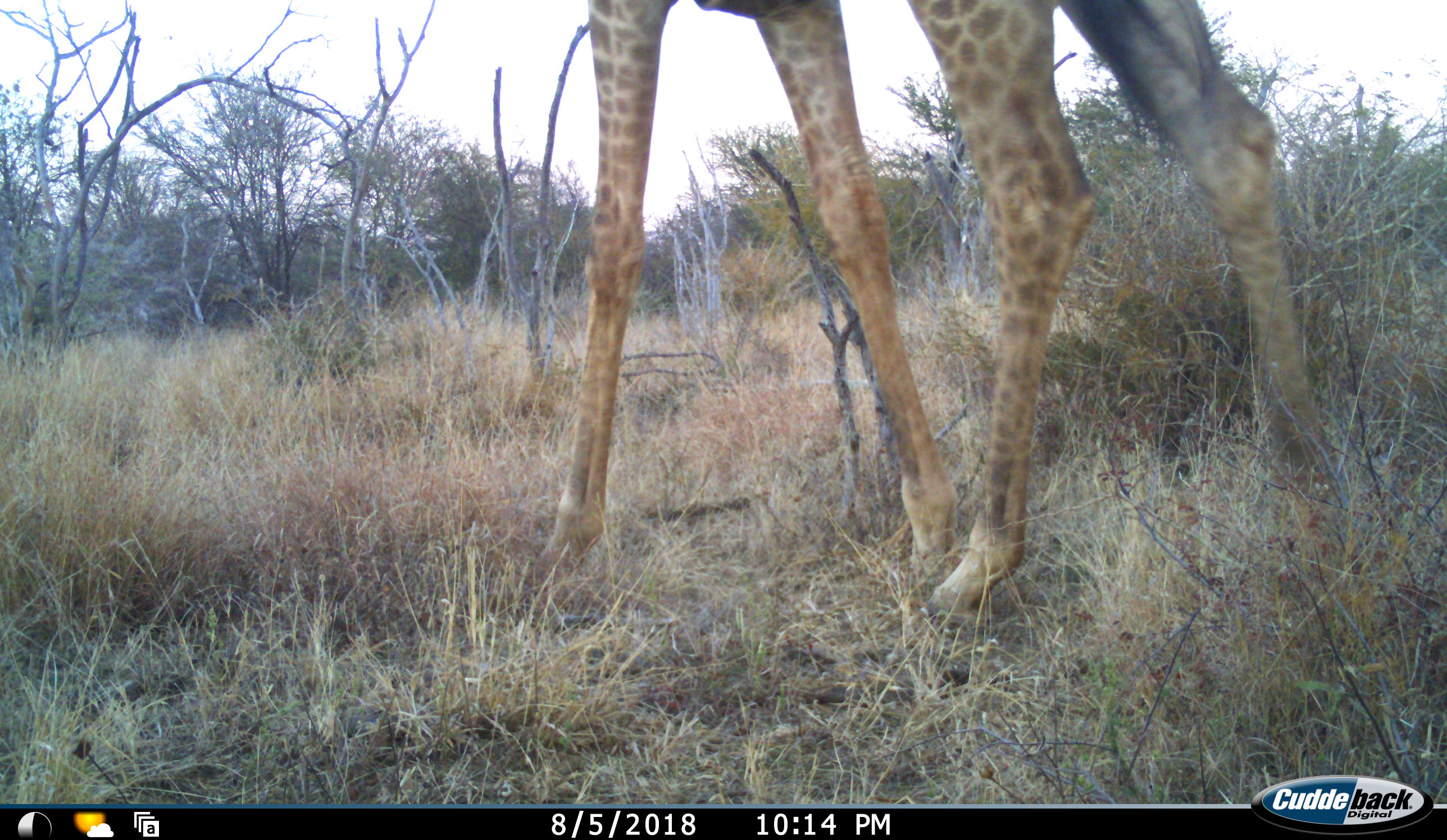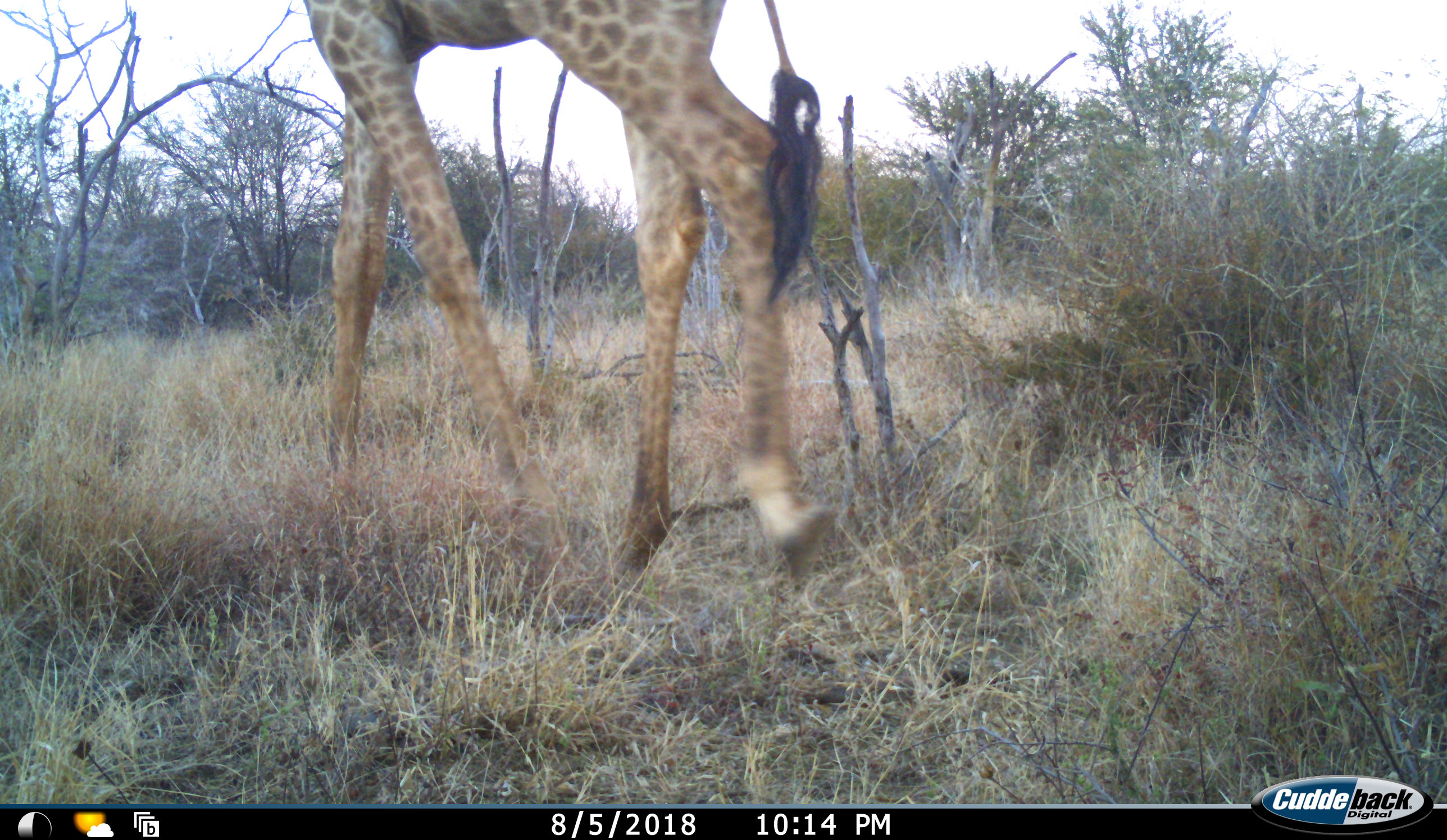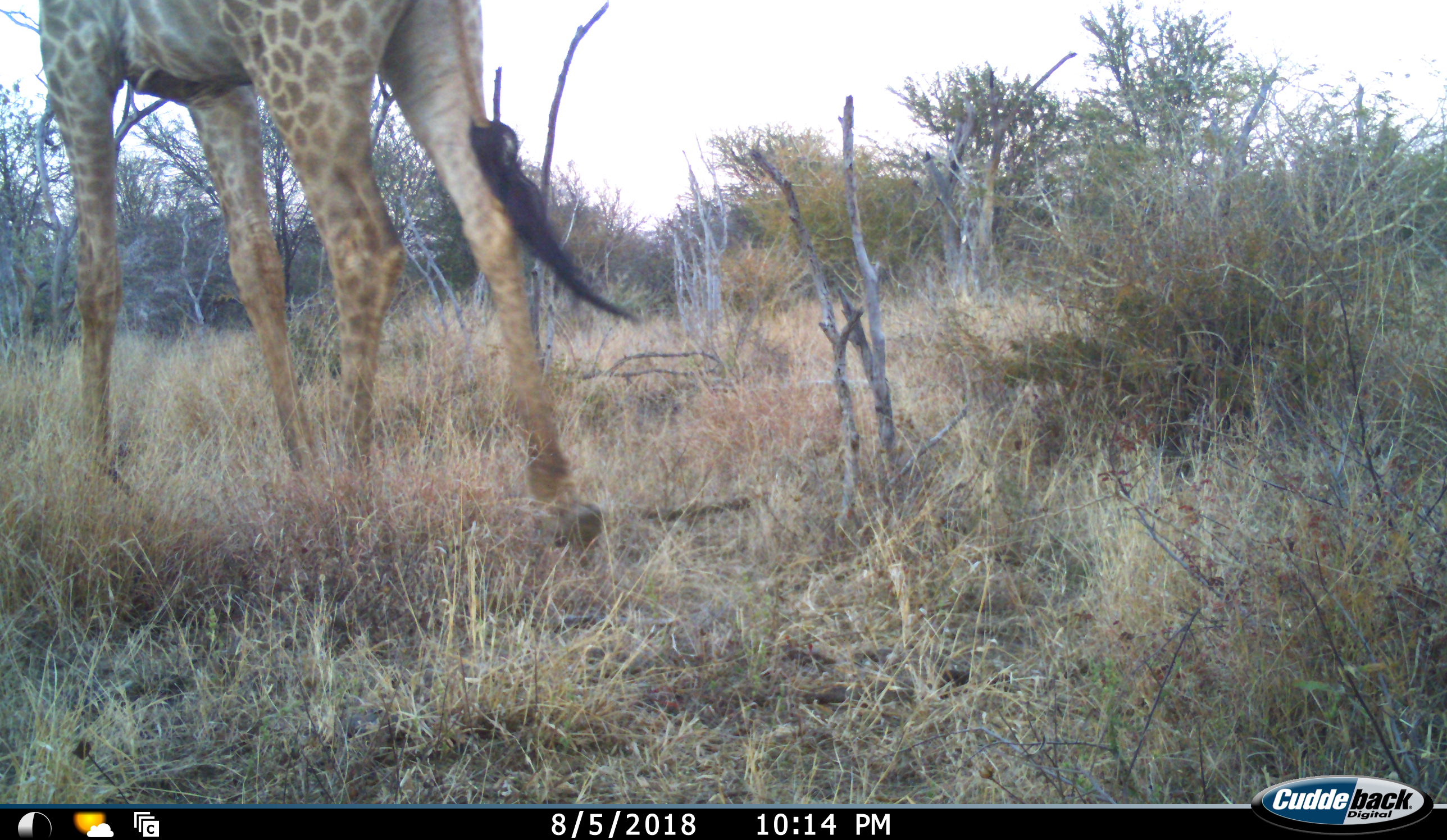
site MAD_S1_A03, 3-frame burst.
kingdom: Animalia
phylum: Chordata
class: Mammalia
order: Artiodactyla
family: Giraffidae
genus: Giraffa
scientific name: Giraffa camelopardalis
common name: giraffe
Giraffe (Giraffa camelopardalis), count 1. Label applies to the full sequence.